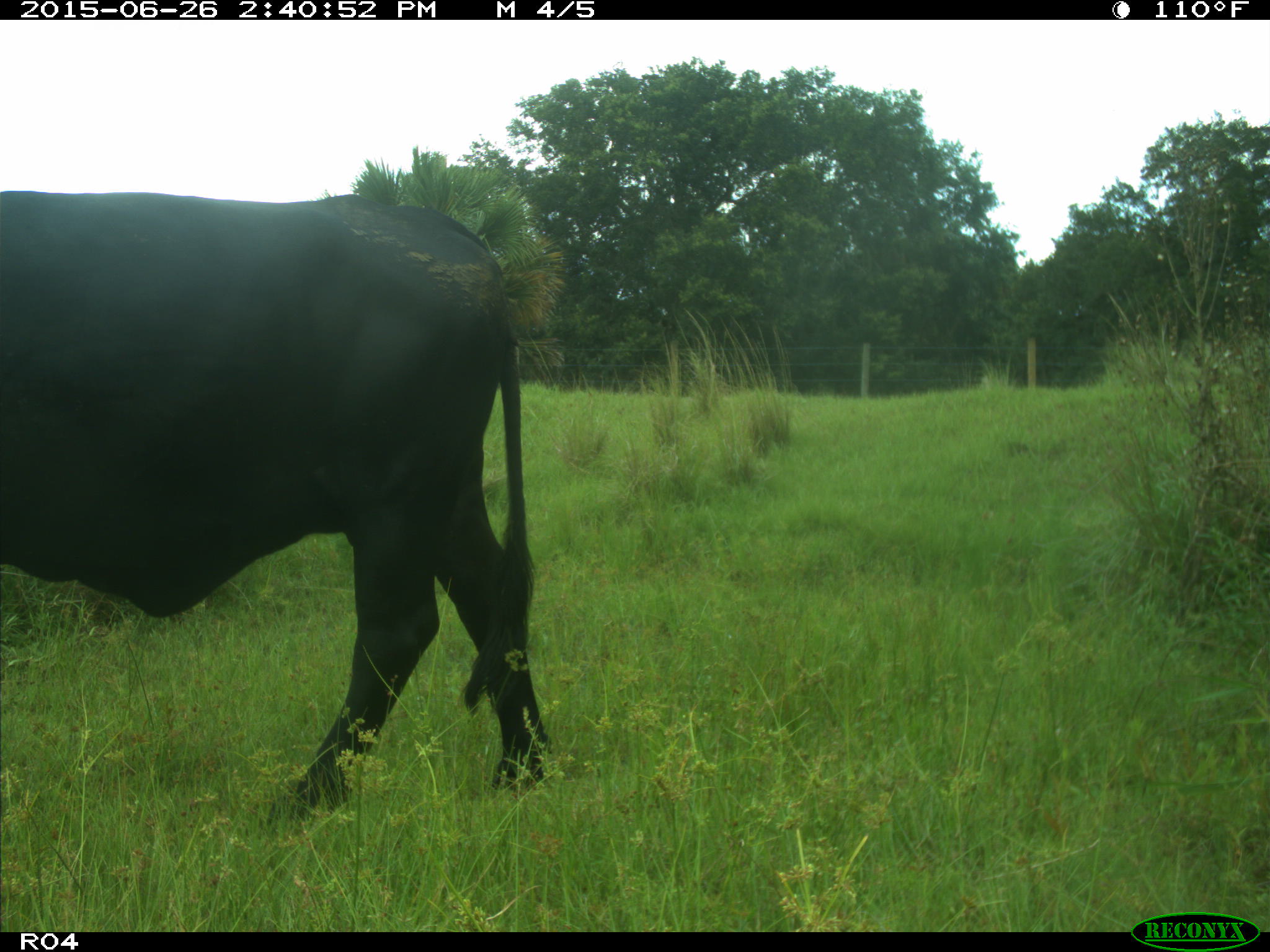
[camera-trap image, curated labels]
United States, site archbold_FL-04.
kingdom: Animalia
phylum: Chordata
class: Mammalia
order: Artiodactyla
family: Bovidae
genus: Bos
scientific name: Bos taurus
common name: domestic cow